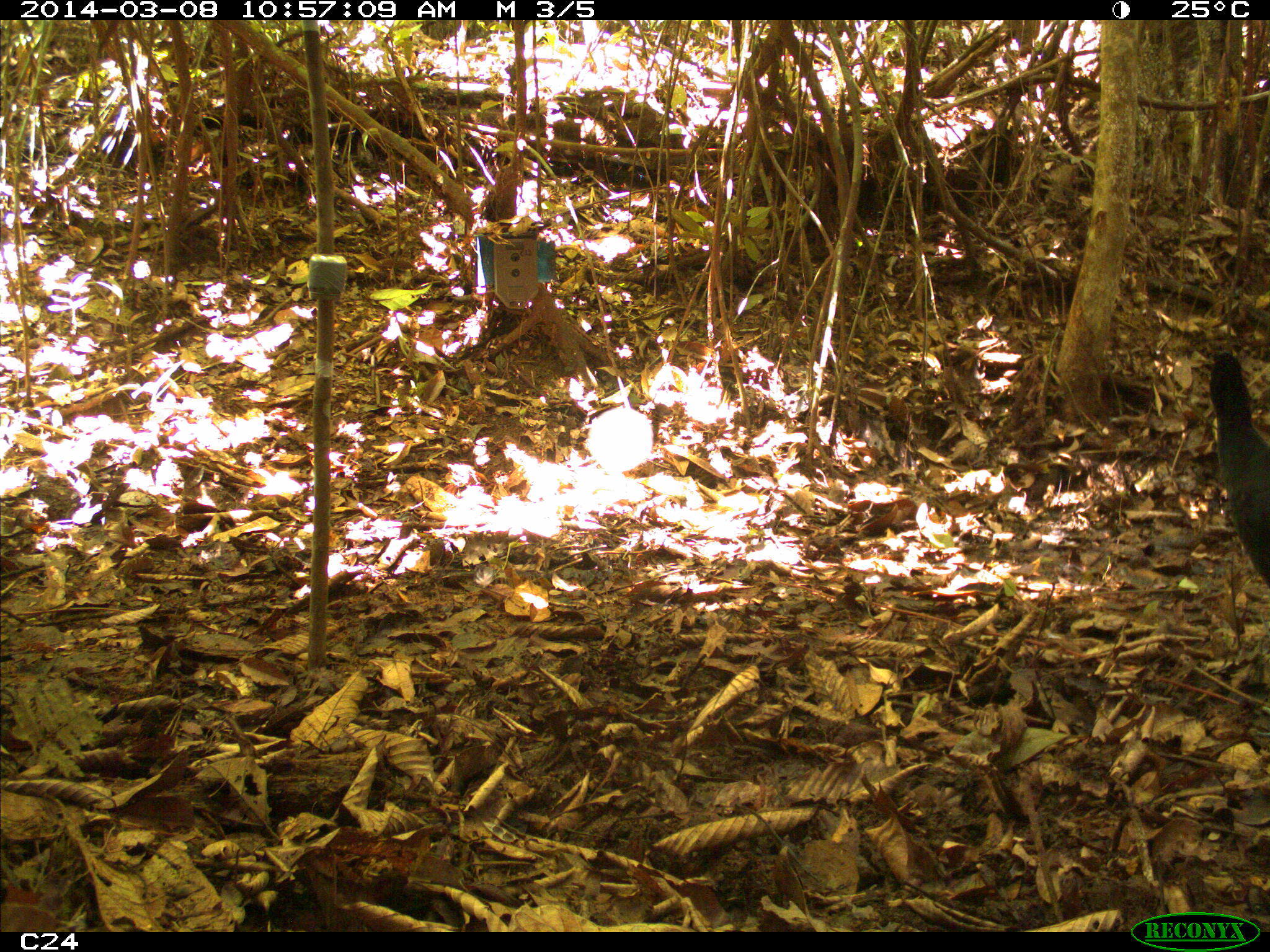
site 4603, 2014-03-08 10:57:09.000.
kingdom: Animalia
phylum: Chordata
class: Aves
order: Galliformes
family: Cracidae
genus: Crax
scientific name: Crax alector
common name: black curassow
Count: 1.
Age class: adult.